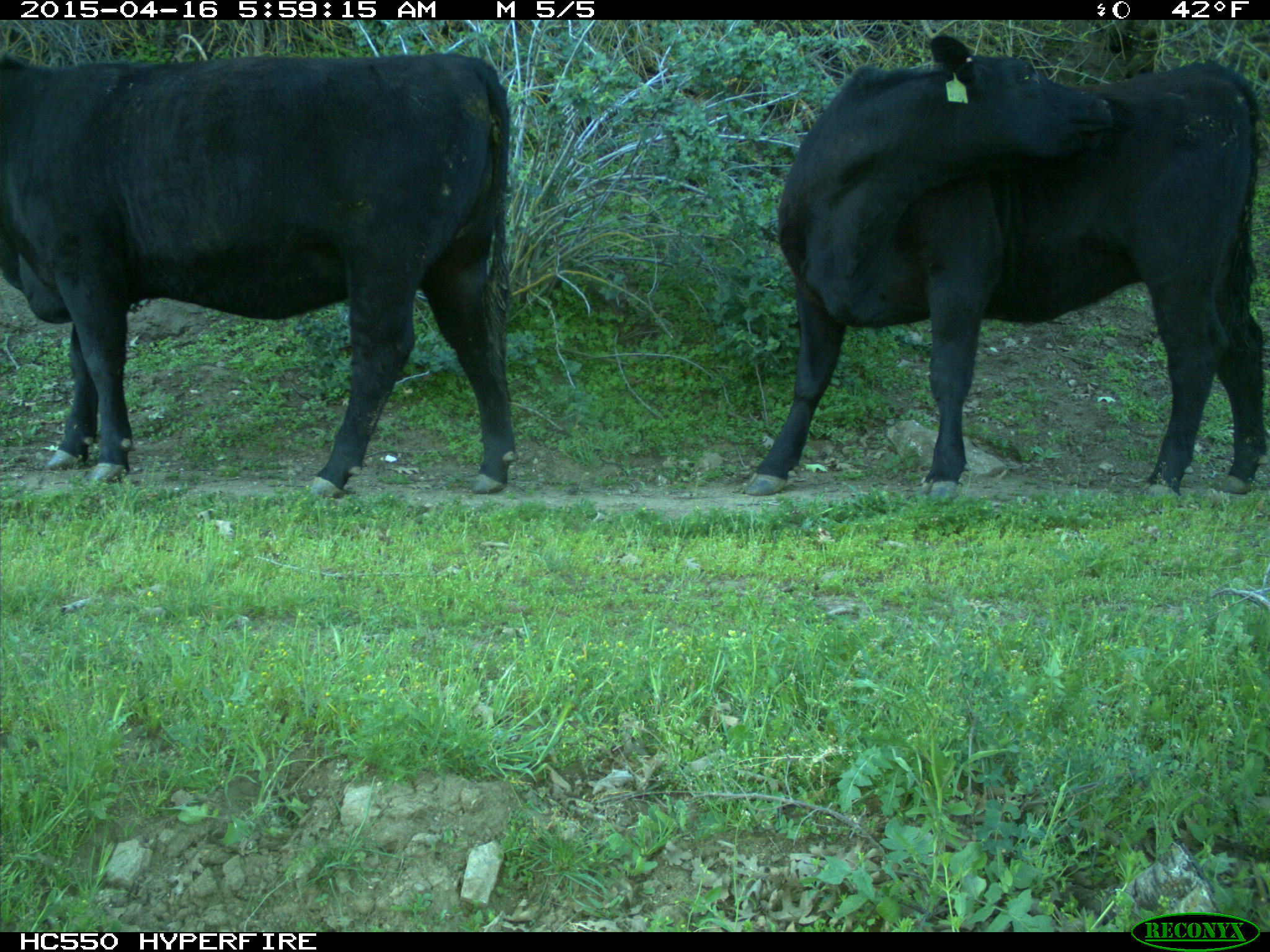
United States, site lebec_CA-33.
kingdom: Animalia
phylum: Chordata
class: Mammalia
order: Artiodactyla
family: Bovidae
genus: Bos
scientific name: Bos taurus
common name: domestic cow